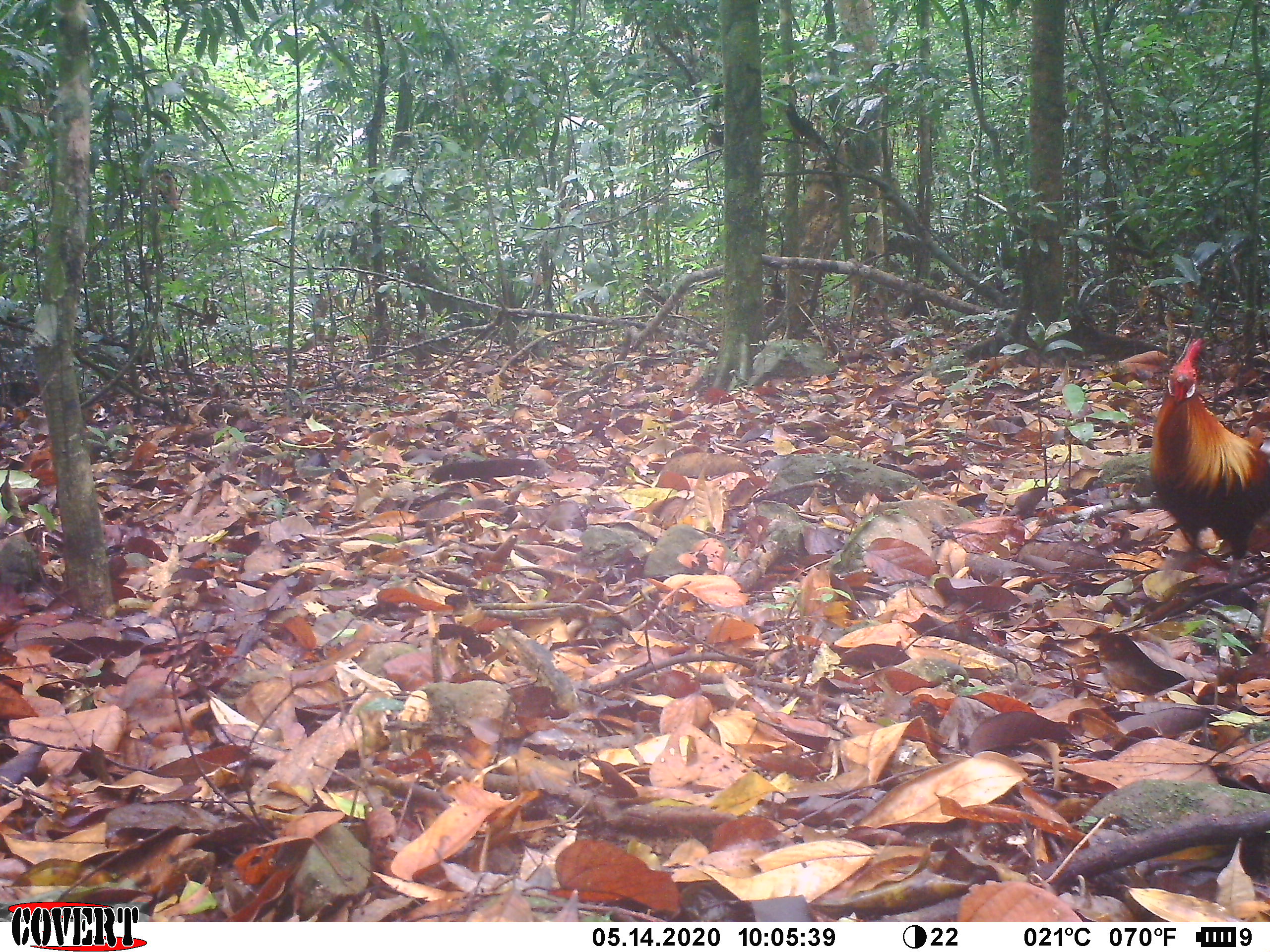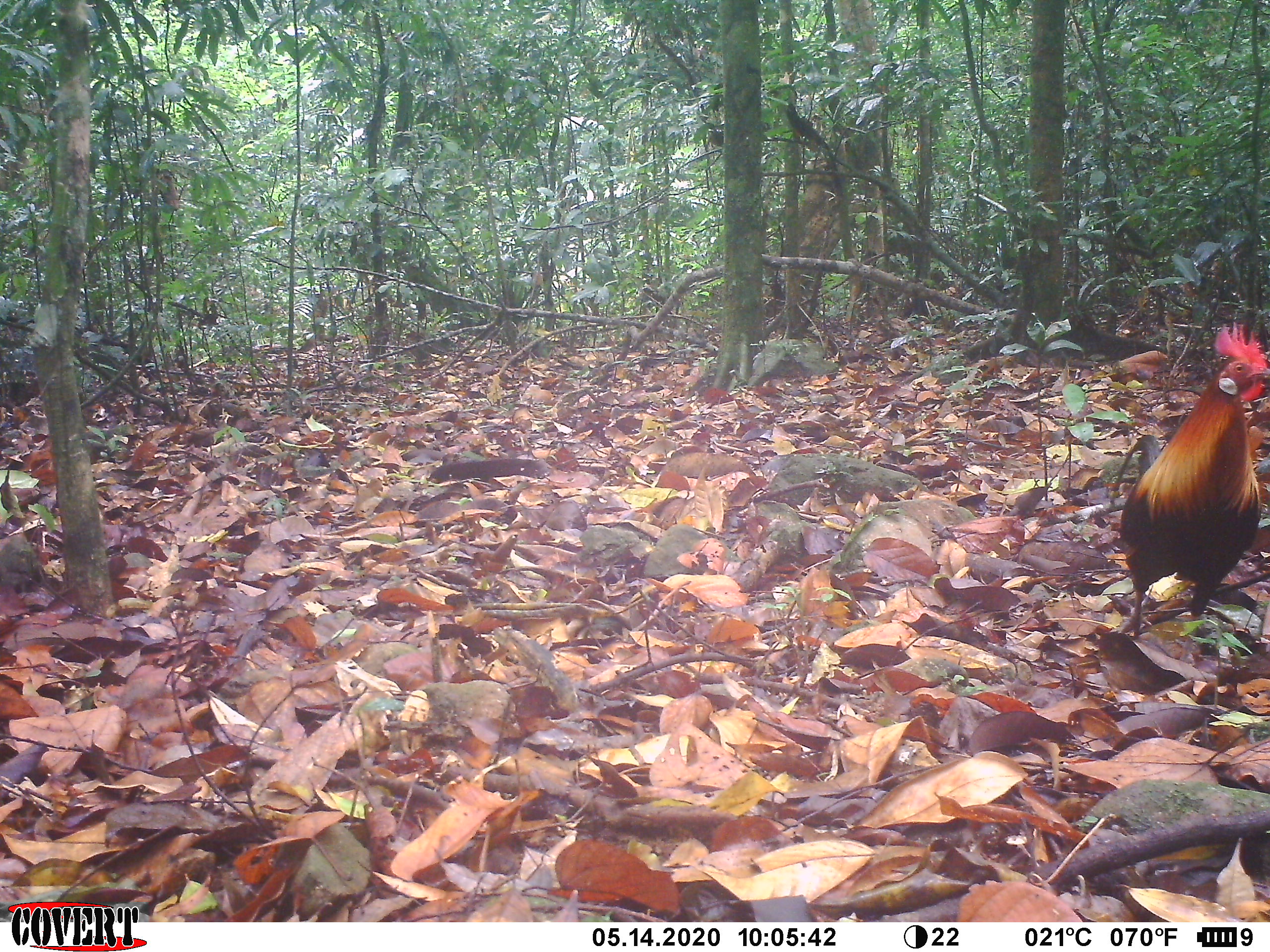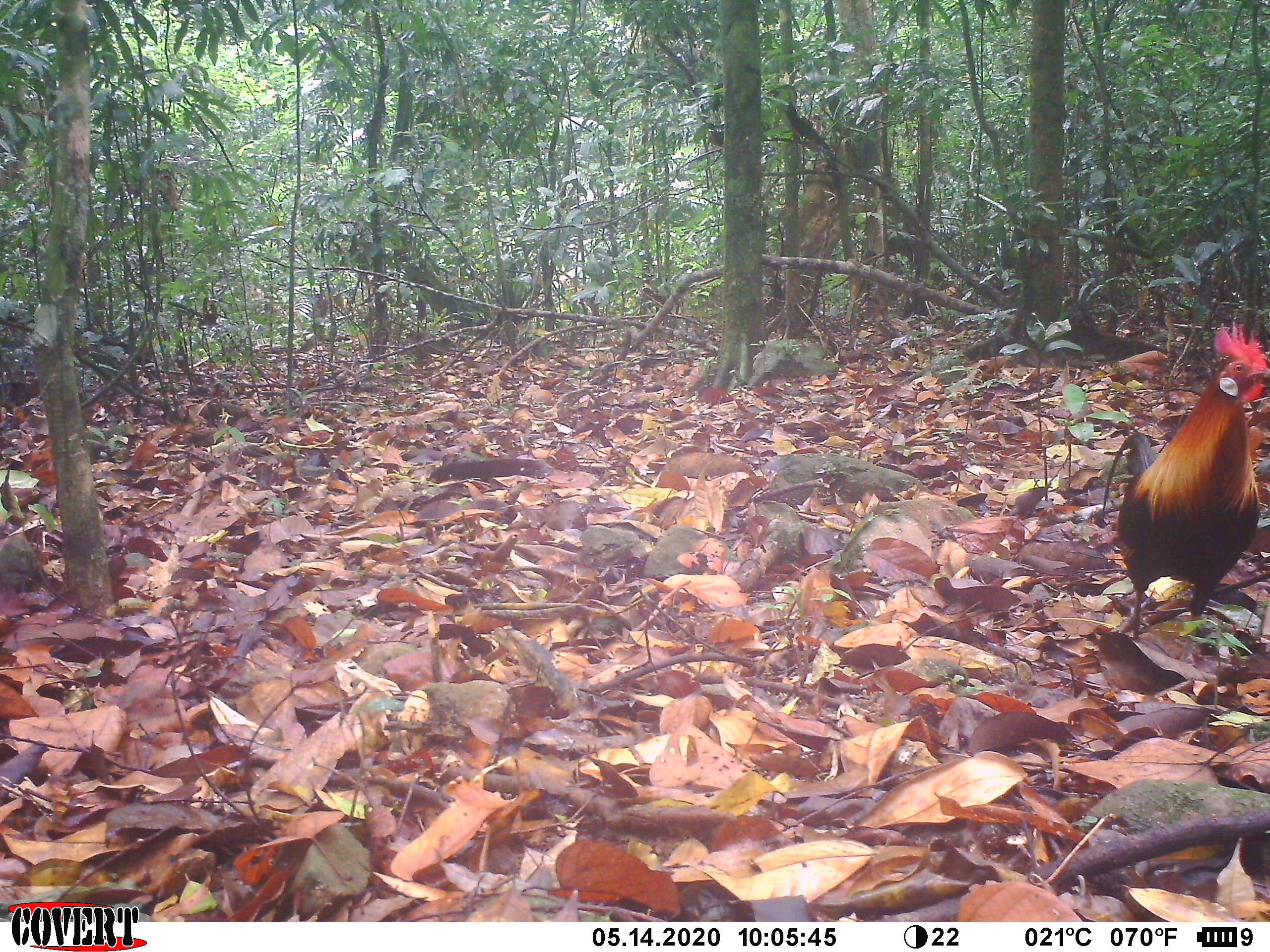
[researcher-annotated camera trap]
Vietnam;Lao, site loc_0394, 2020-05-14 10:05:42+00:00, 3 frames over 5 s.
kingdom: Animalia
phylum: Chordata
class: Aves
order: Galliformes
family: Phasianidae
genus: Gallus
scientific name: Gallus gallus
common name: red junglefowl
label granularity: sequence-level